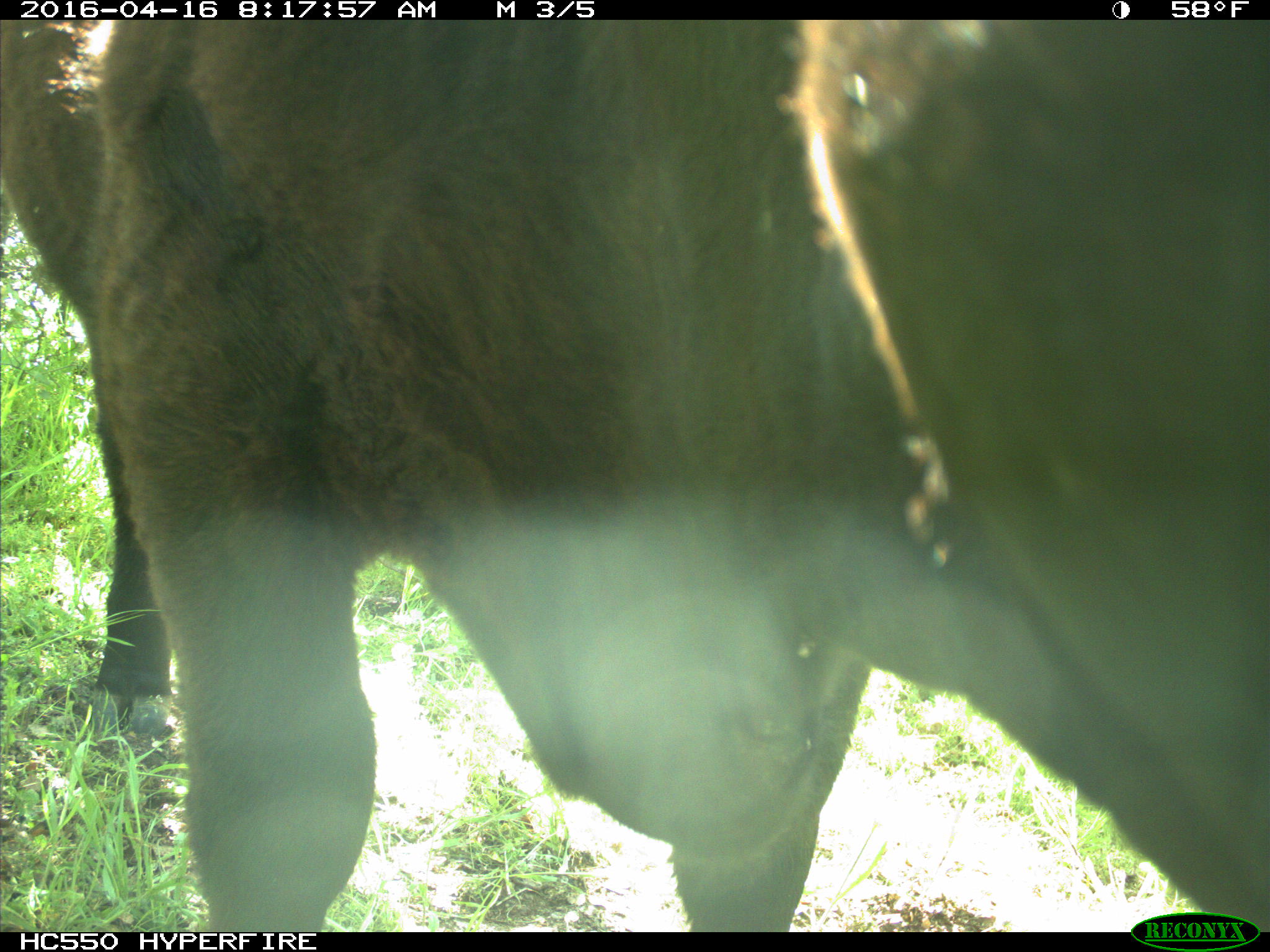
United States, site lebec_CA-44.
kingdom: Animalia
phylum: Chordata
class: Mammalia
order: Artiodactyla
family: Bovidae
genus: Bos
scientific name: Bos taurus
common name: domestic cow